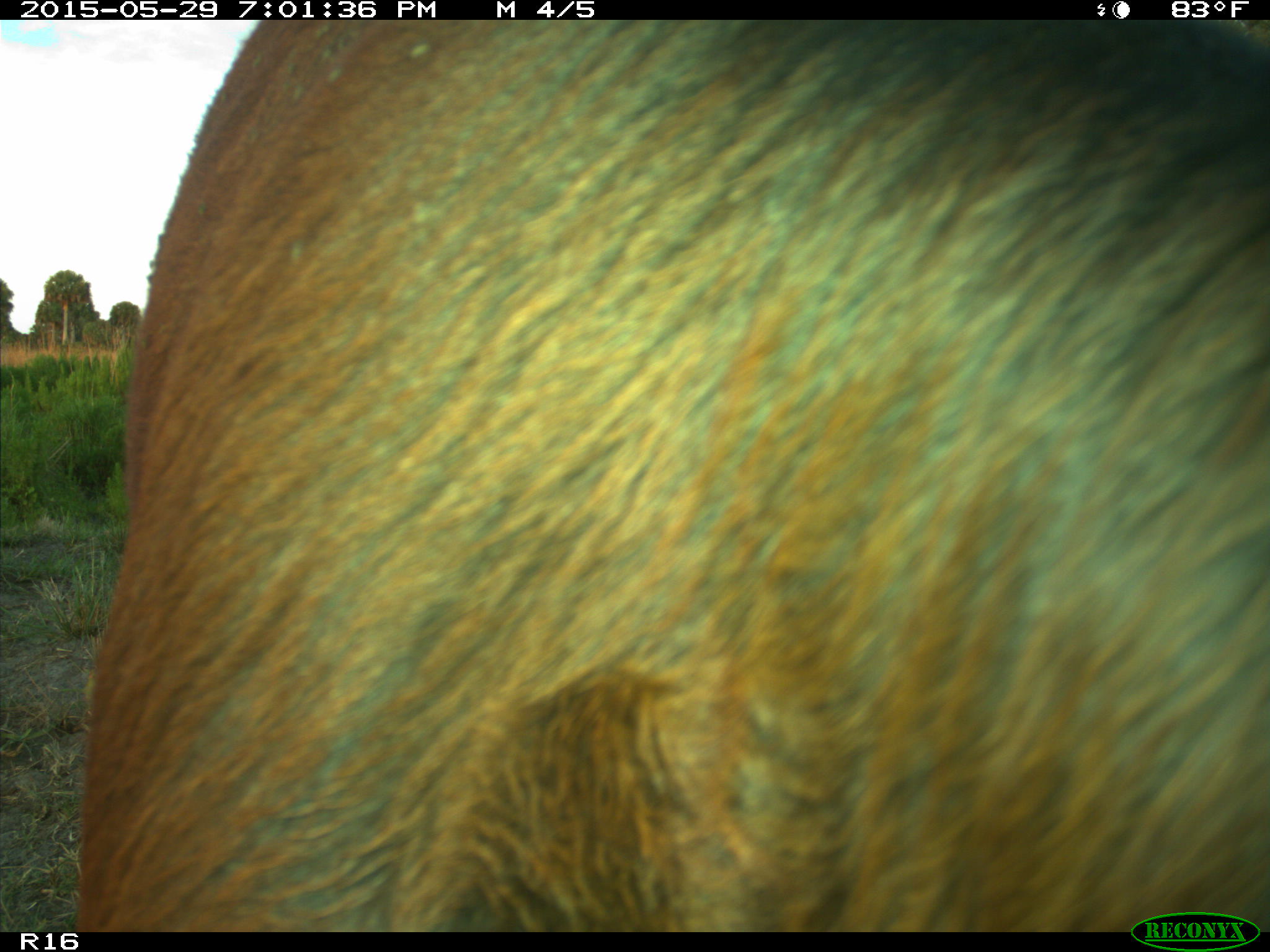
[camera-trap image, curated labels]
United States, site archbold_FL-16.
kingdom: Animalia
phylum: Chordata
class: Mammalia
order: Artiodactyla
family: Bovidae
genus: Bos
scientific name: Bos taurus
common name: domestic cow